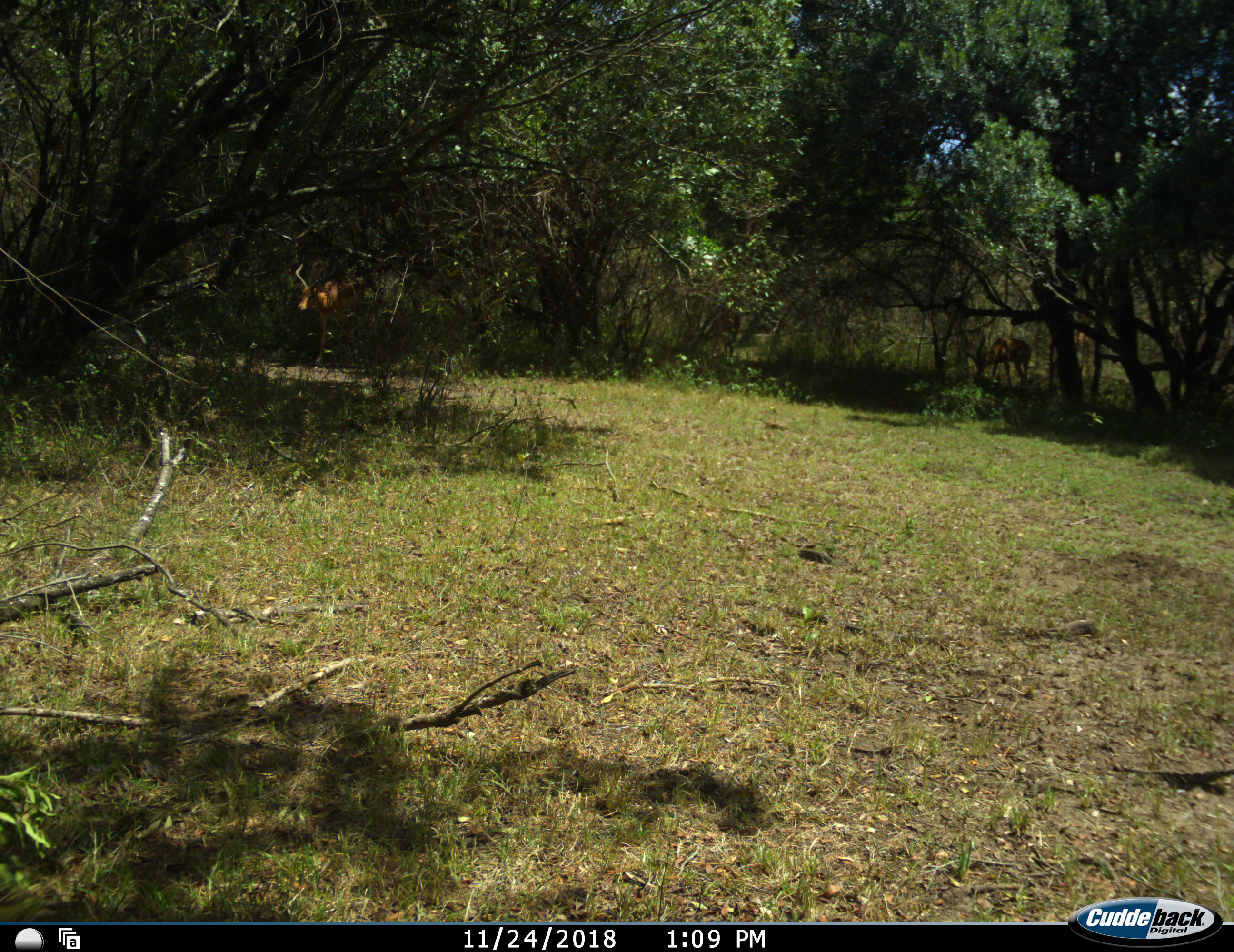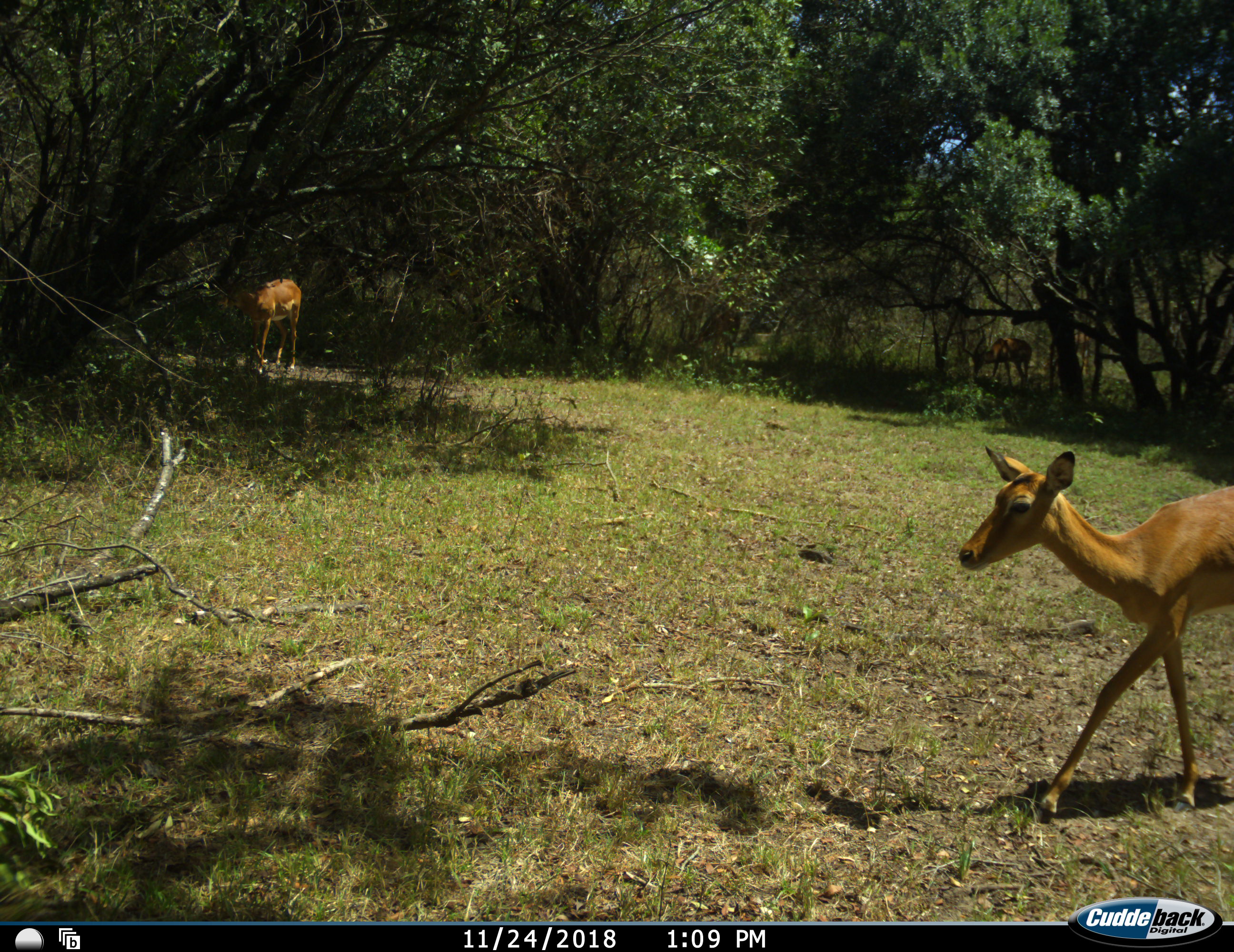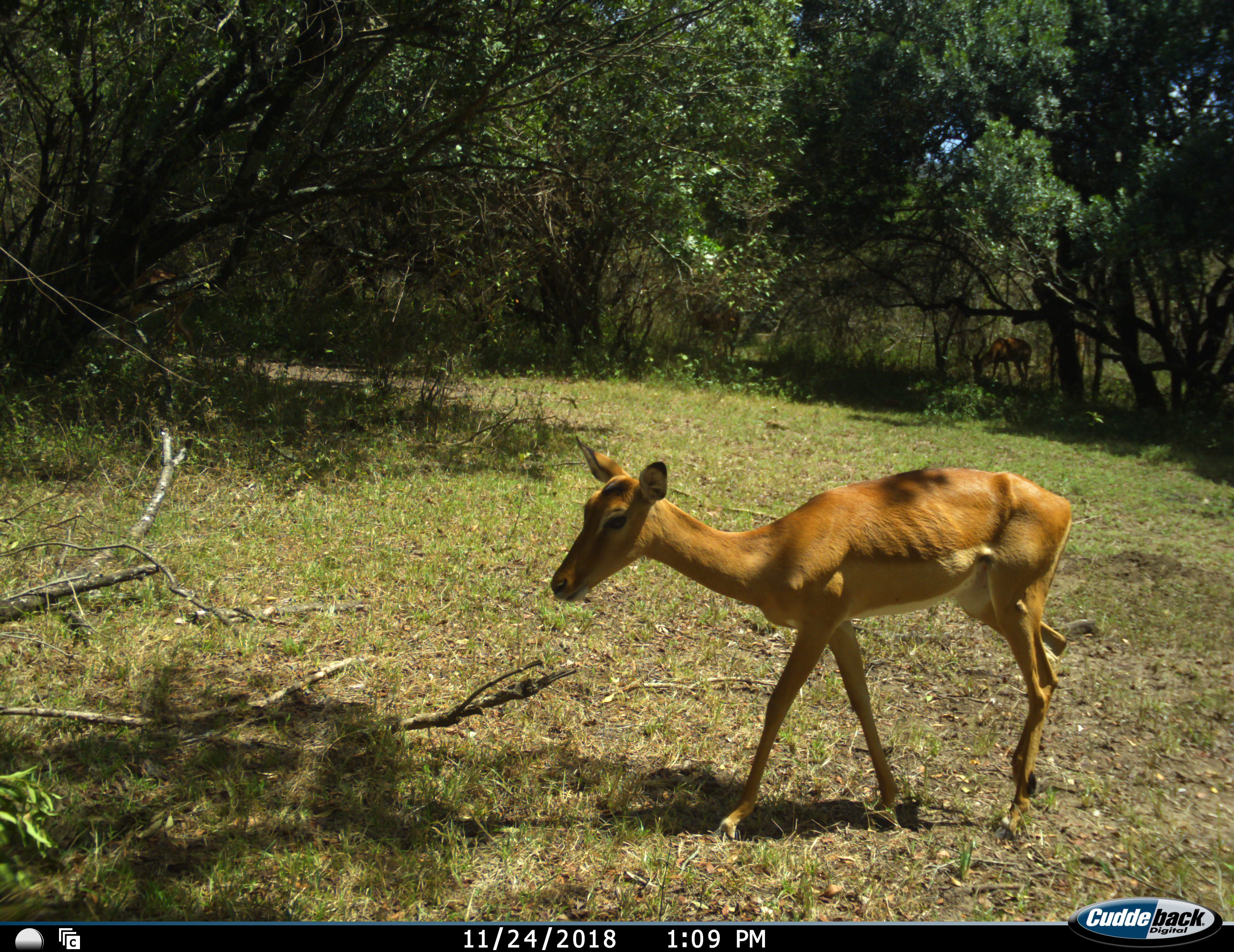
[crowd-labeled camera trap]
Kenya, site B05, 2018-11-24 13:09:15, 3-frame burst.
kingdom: Animalia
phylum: Chordata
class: Mammalia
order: Artiodactyla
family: Bovidae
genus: Aepyceros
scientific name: Aepyceros melampus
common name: impala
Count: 4.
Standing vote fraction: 44%.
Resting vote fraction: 0%.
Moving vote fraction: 100%.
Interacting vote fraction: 0%.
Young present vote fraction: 11%.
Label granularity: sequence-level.